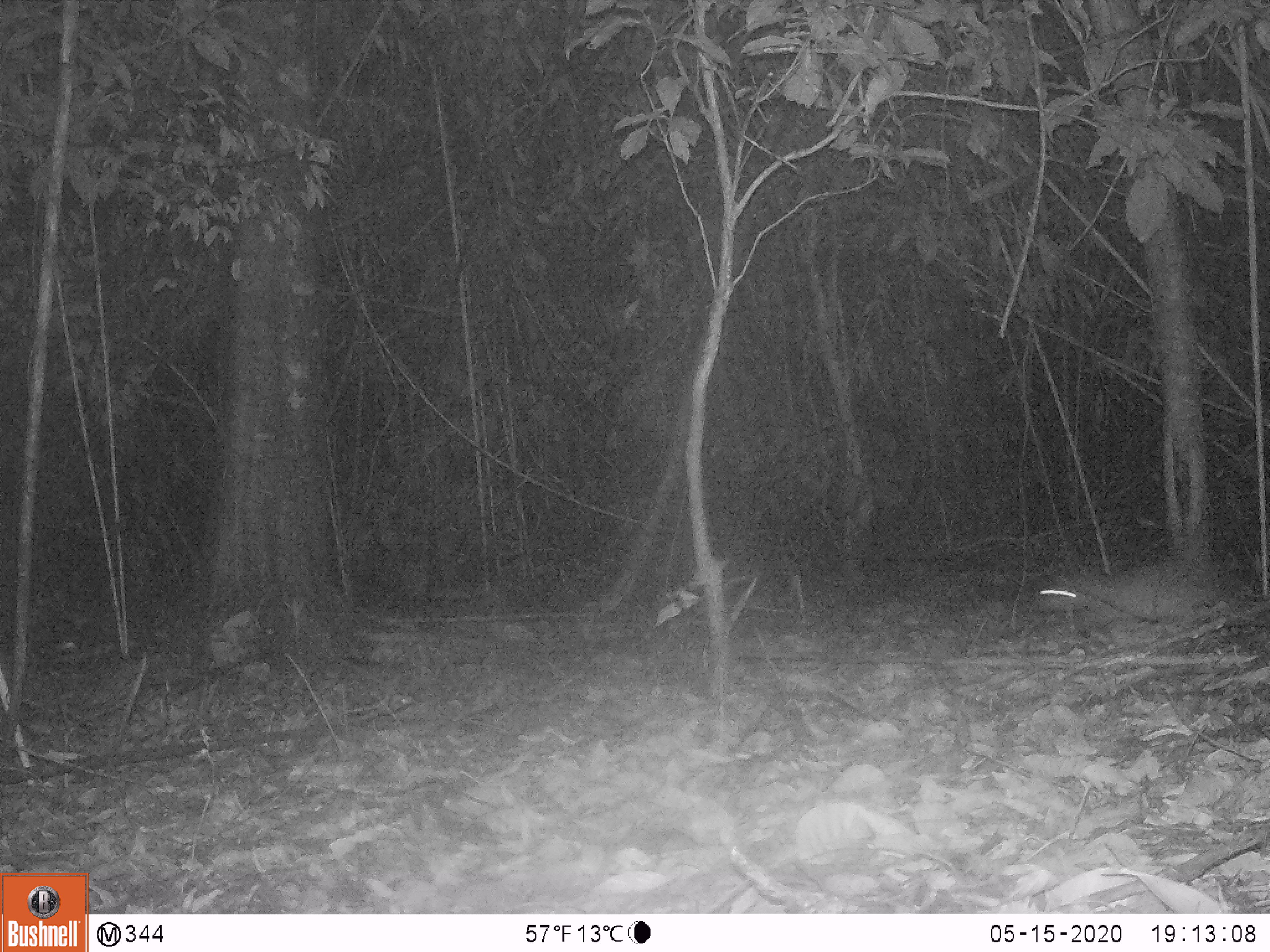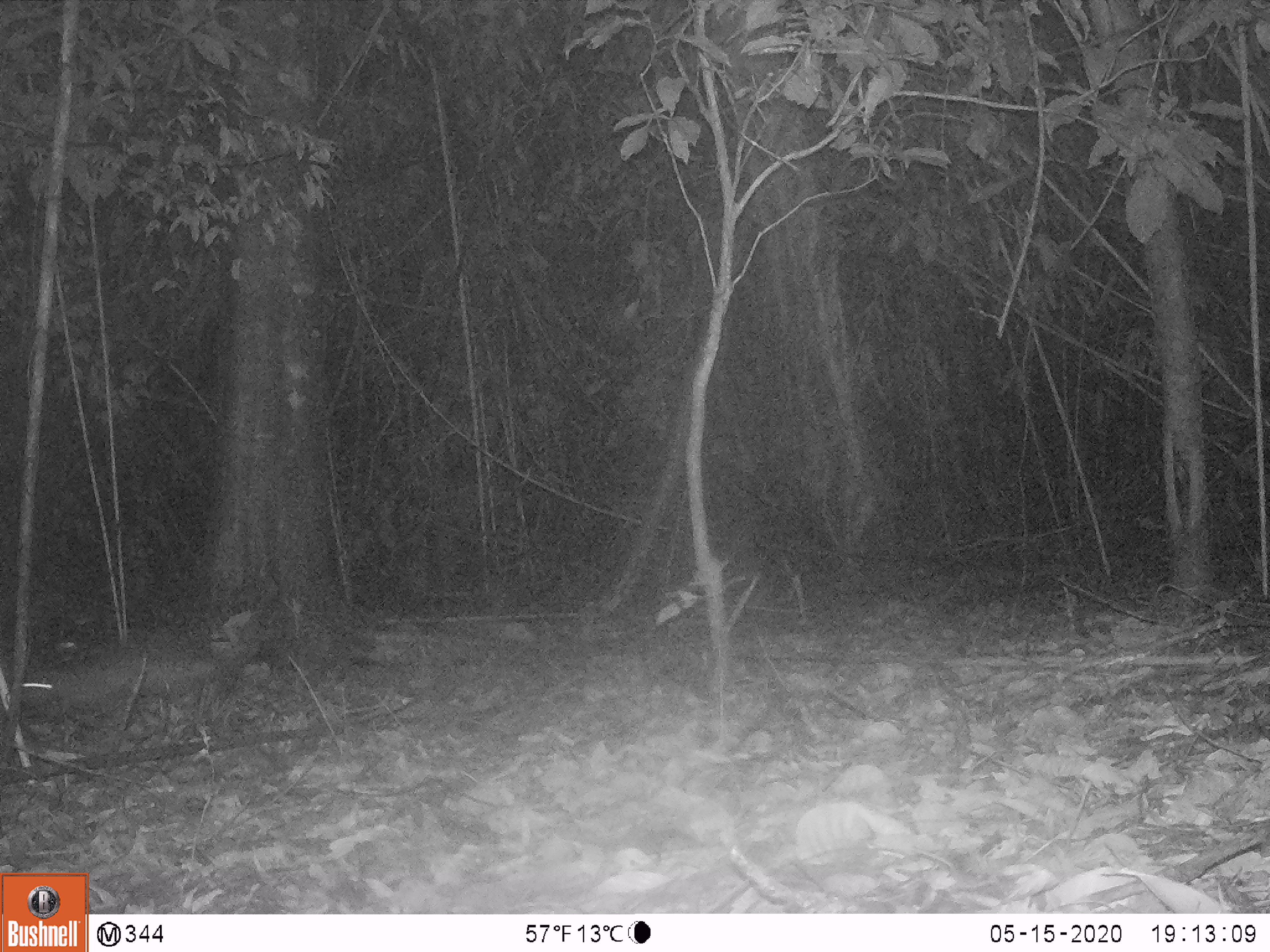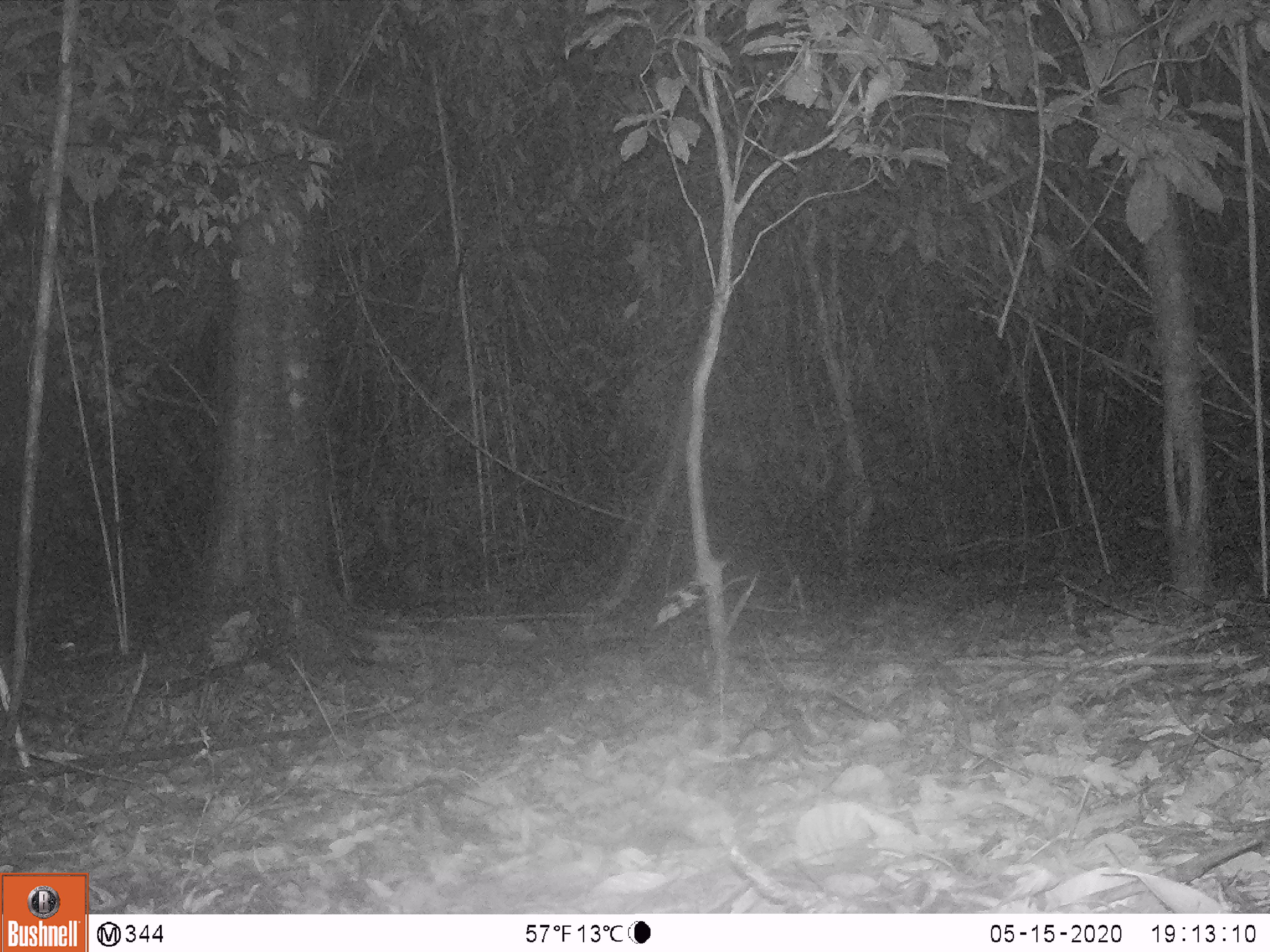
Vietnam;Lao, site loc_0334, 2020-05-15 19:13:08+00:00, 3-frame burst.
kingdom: Animalia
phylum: Chordata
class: Mammalia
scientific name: Mammalia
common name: mammal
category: unidentified small mammal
Unidentified small mammal (mammal) (Mammalia). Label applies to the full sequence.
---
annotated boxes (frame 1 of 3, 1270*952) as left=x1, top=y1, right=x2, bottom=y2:
unidentified small mammal: left=1034, top=556, right=1265, bottom=625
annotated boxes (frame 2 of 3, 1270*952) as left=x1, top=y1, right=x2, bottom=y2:
unidentified small mammal: left=18, top=649, right=217, bottom=712